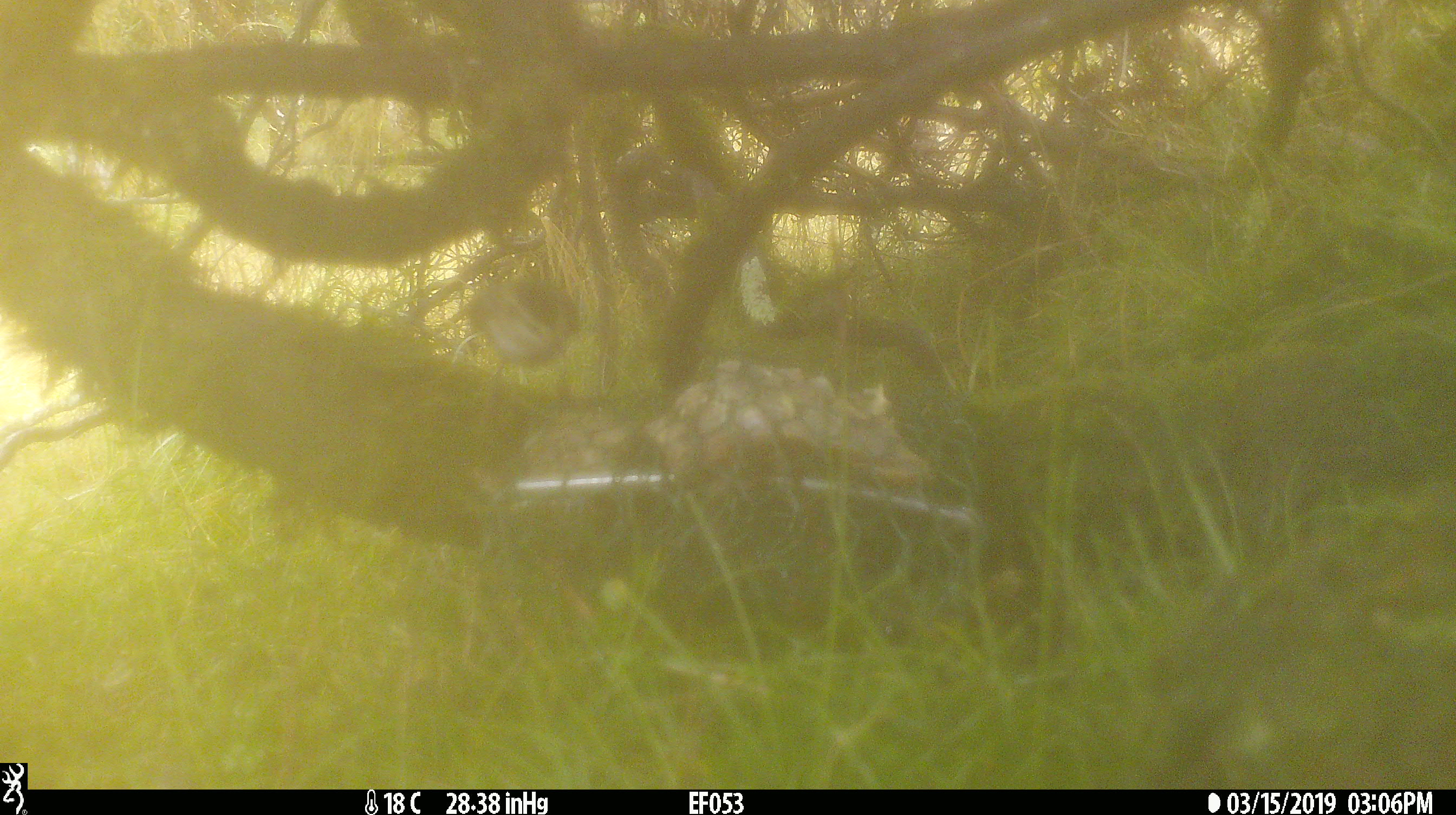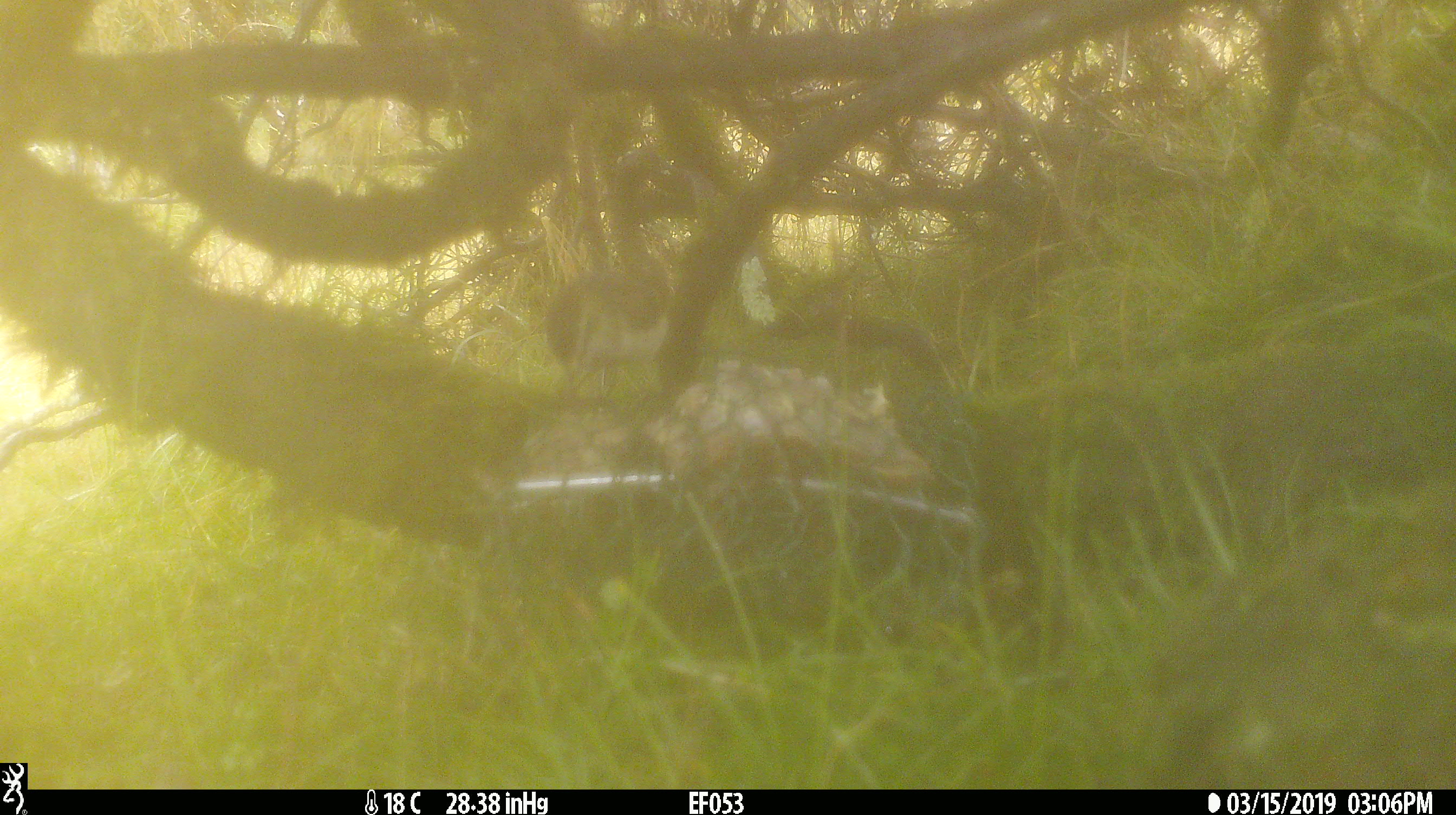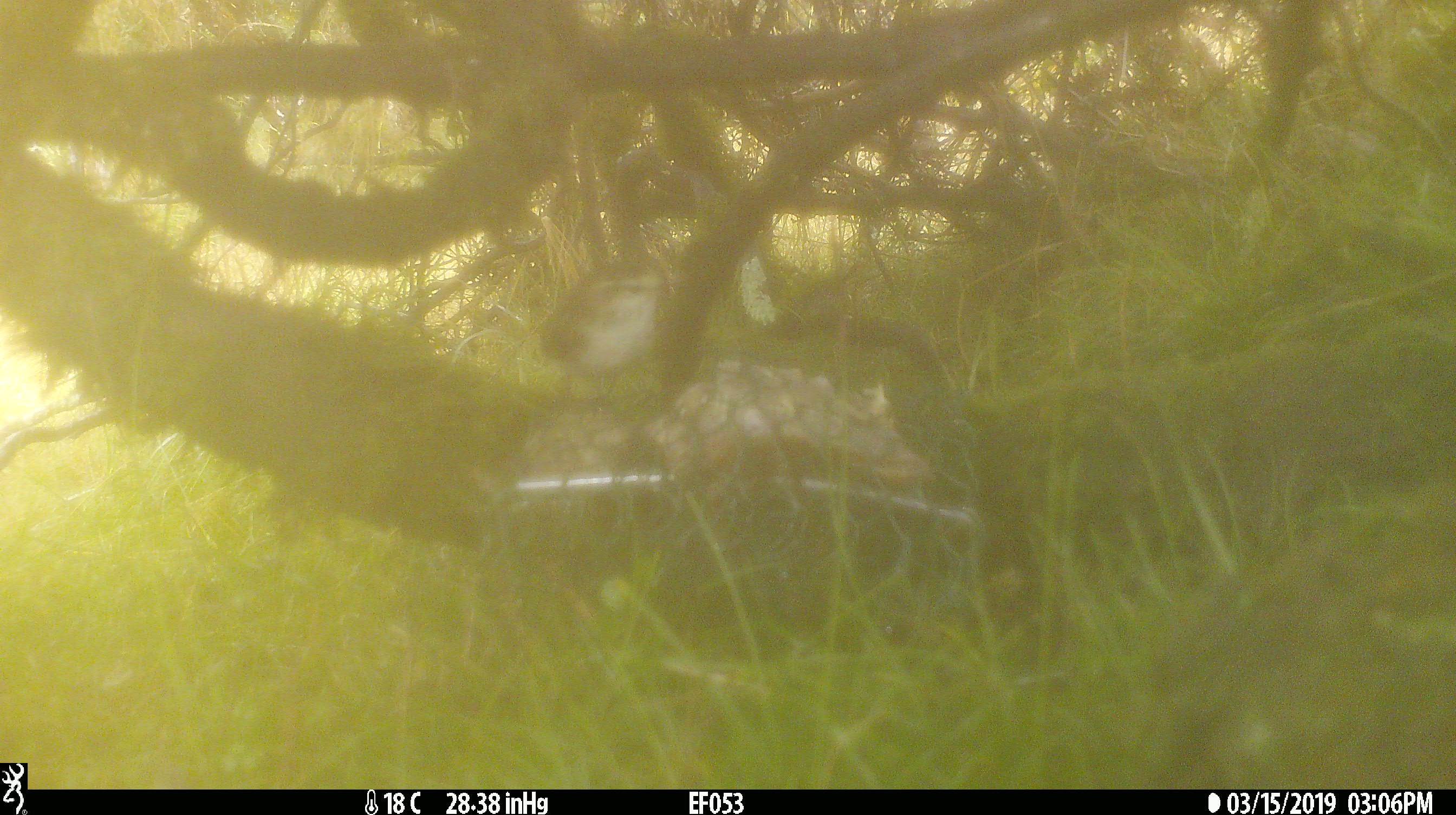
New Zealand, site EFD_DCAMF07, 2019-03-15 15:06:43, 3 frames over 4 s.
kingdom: Animalia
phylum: Chordata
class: Aves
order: Passeriformes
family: Acanthisittidae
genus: Acanthisitta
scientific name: Acanthisitta chloris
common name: rifleman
Rifleman (Acanthisitta chloris).